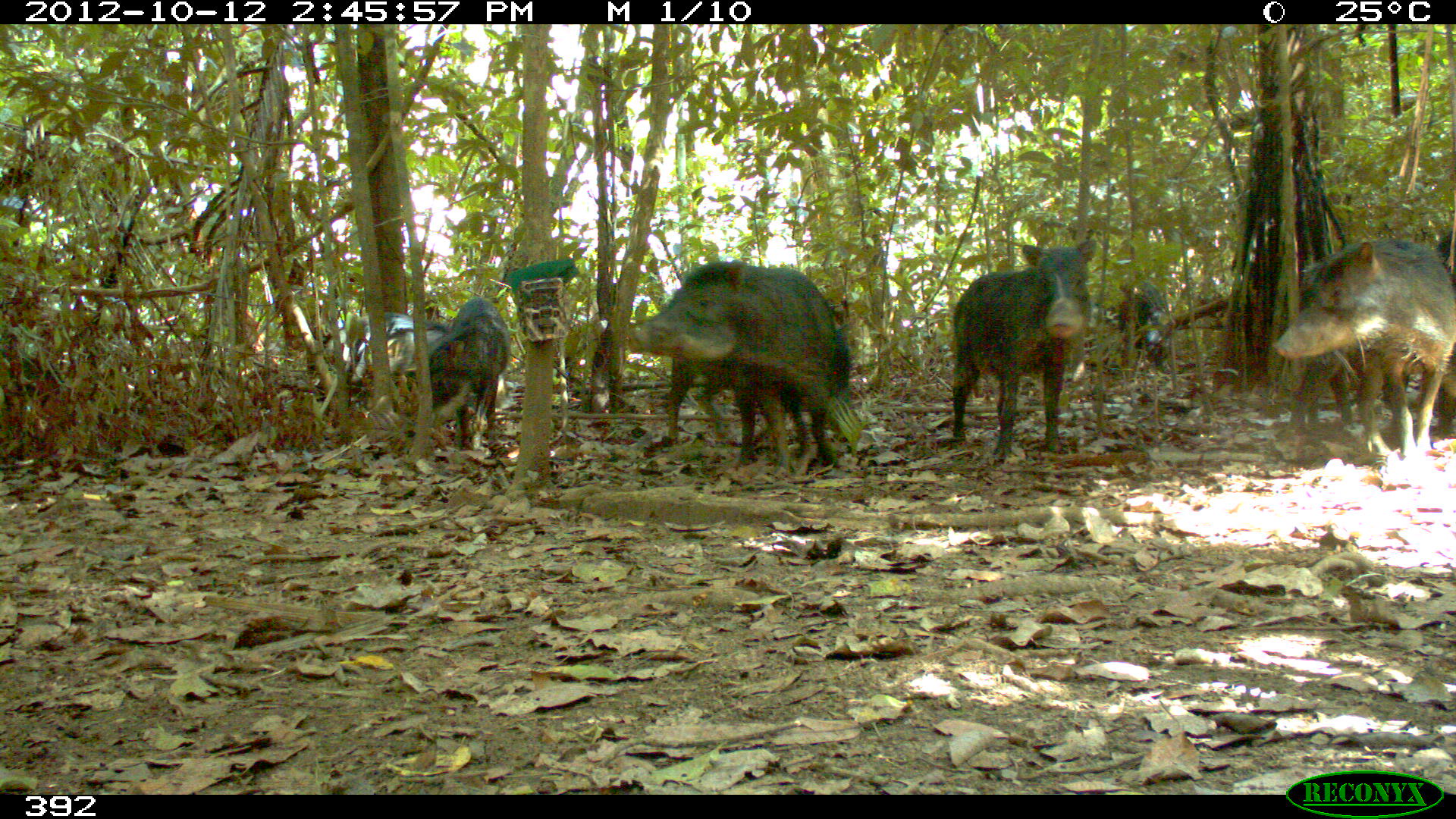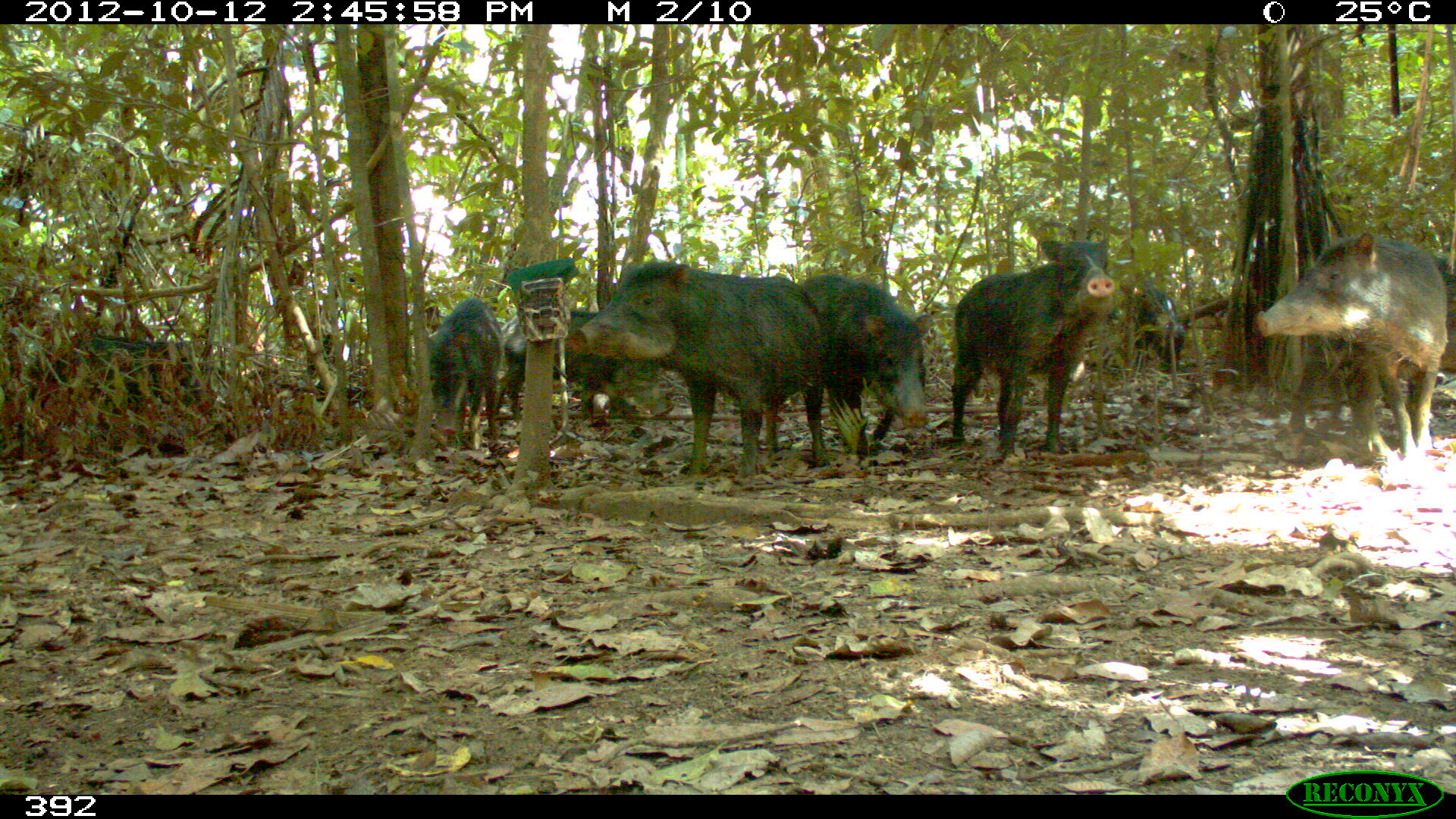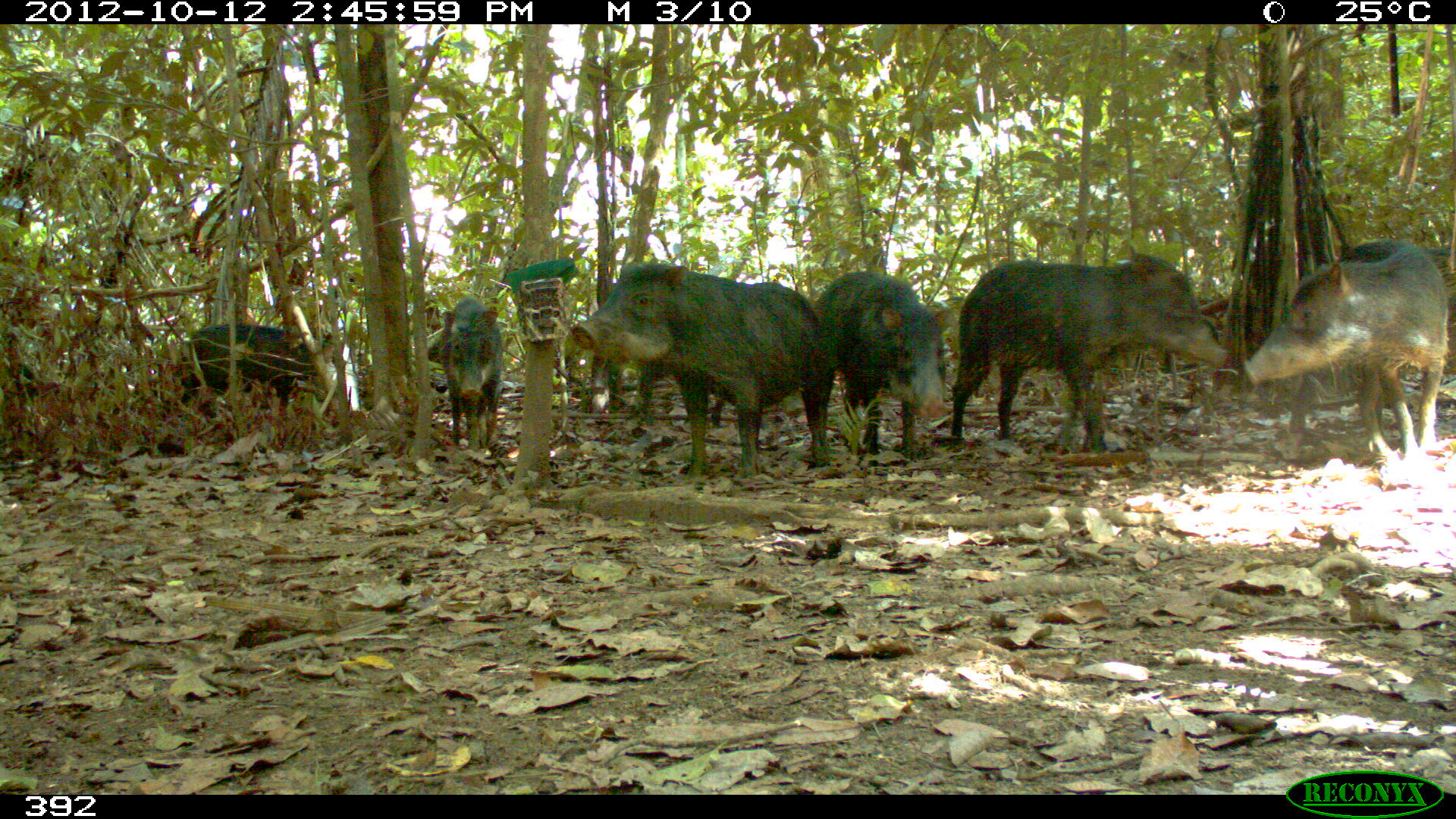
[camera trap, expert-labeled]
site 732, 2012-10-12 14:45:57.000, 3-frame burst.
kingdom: Animalia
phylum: Chordata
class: Mammalia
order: Artiodactyla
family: Tayassuidae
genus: Tayassu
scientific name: Tayassu pecari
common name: white-lipped peccary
Tayassu pecari (white-lipped peccary).